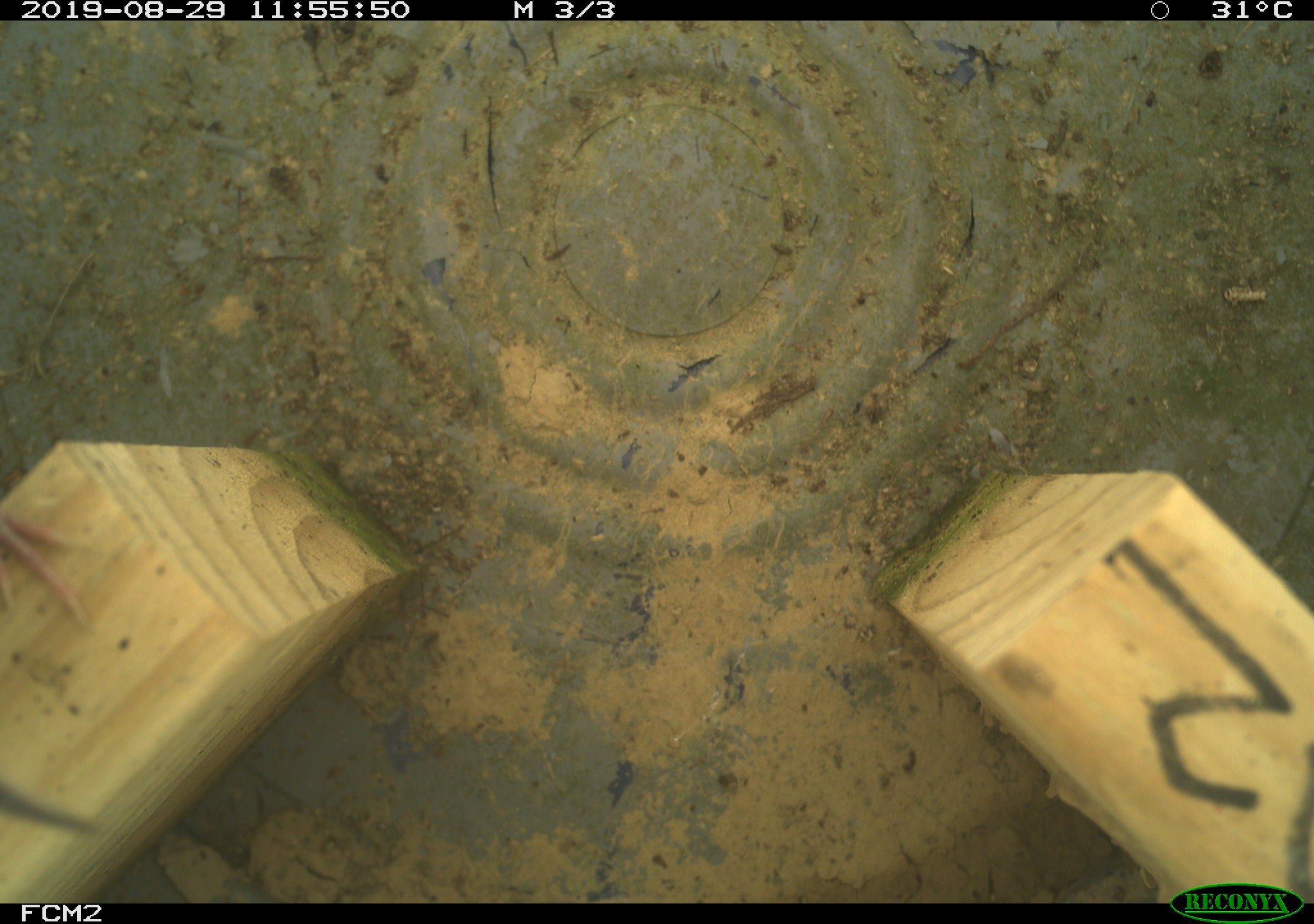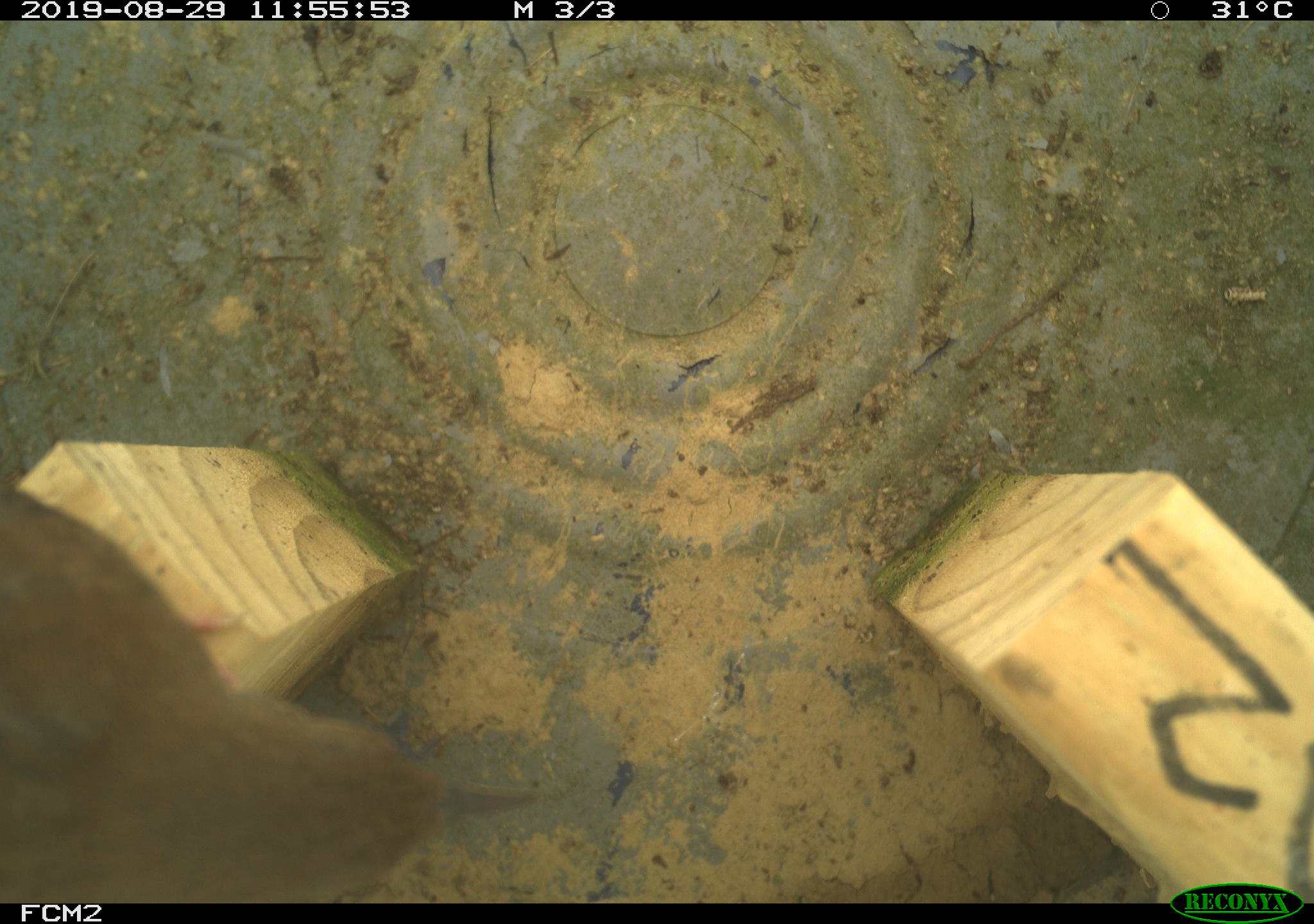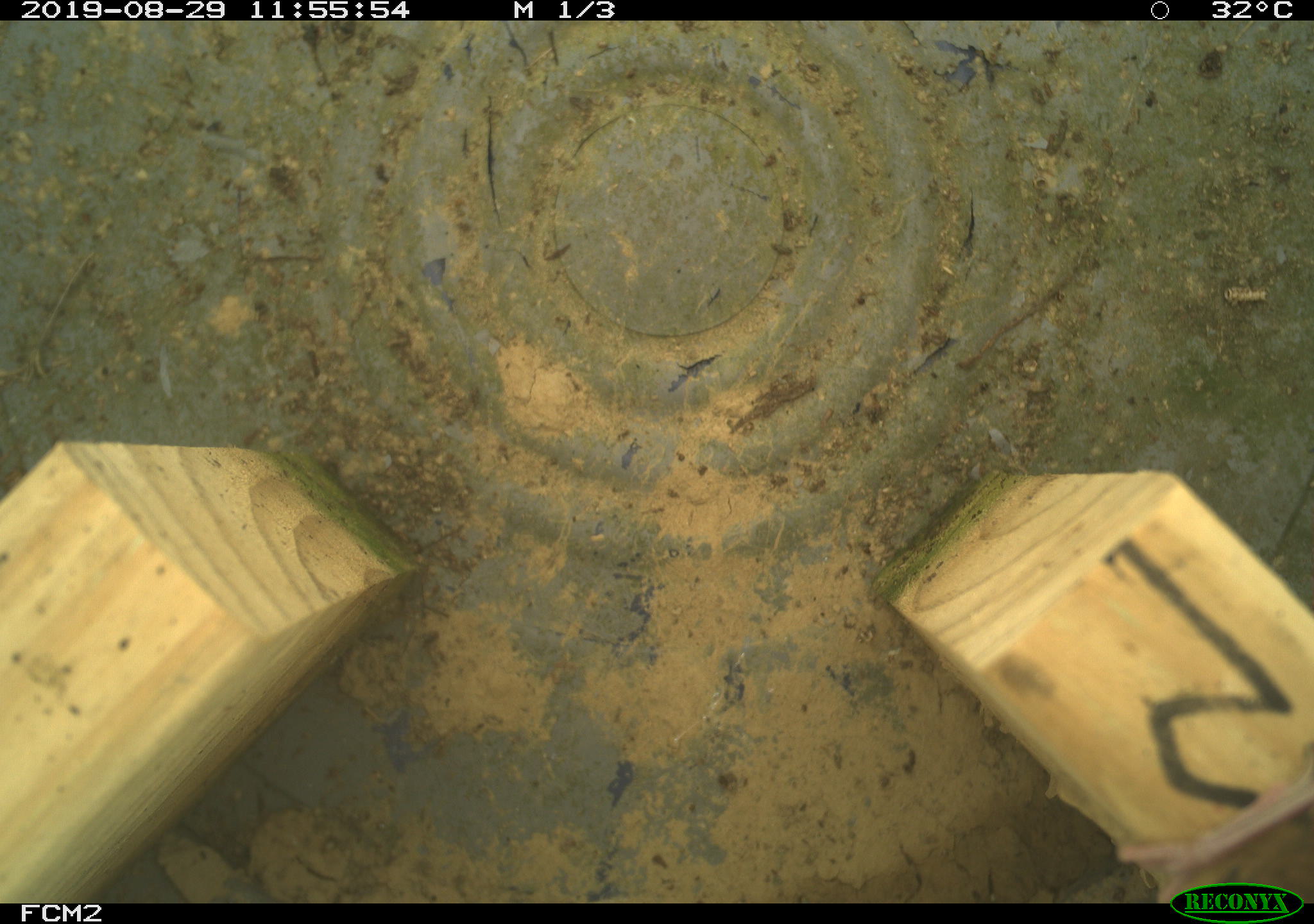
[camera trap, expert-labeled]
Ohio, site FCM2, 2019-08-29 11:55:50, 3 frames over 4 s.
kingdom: Animalia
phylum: Chordata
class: Aves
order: Passeriformes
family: Troglodytidae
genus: Troglodytes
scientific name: Troglodytes aedon aedon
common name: northern house wren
Northern house wren (Troglodytes aedon aedon).